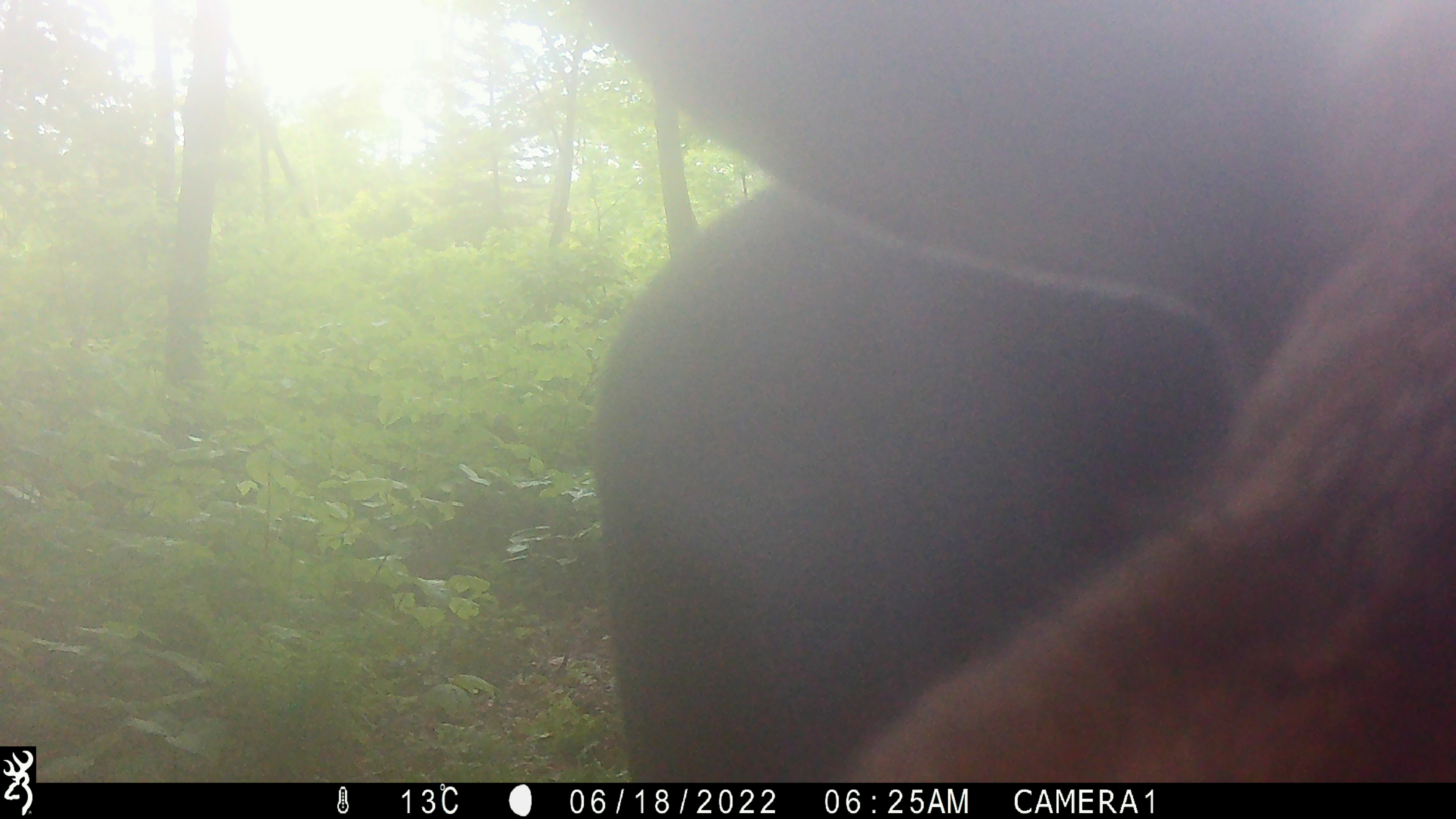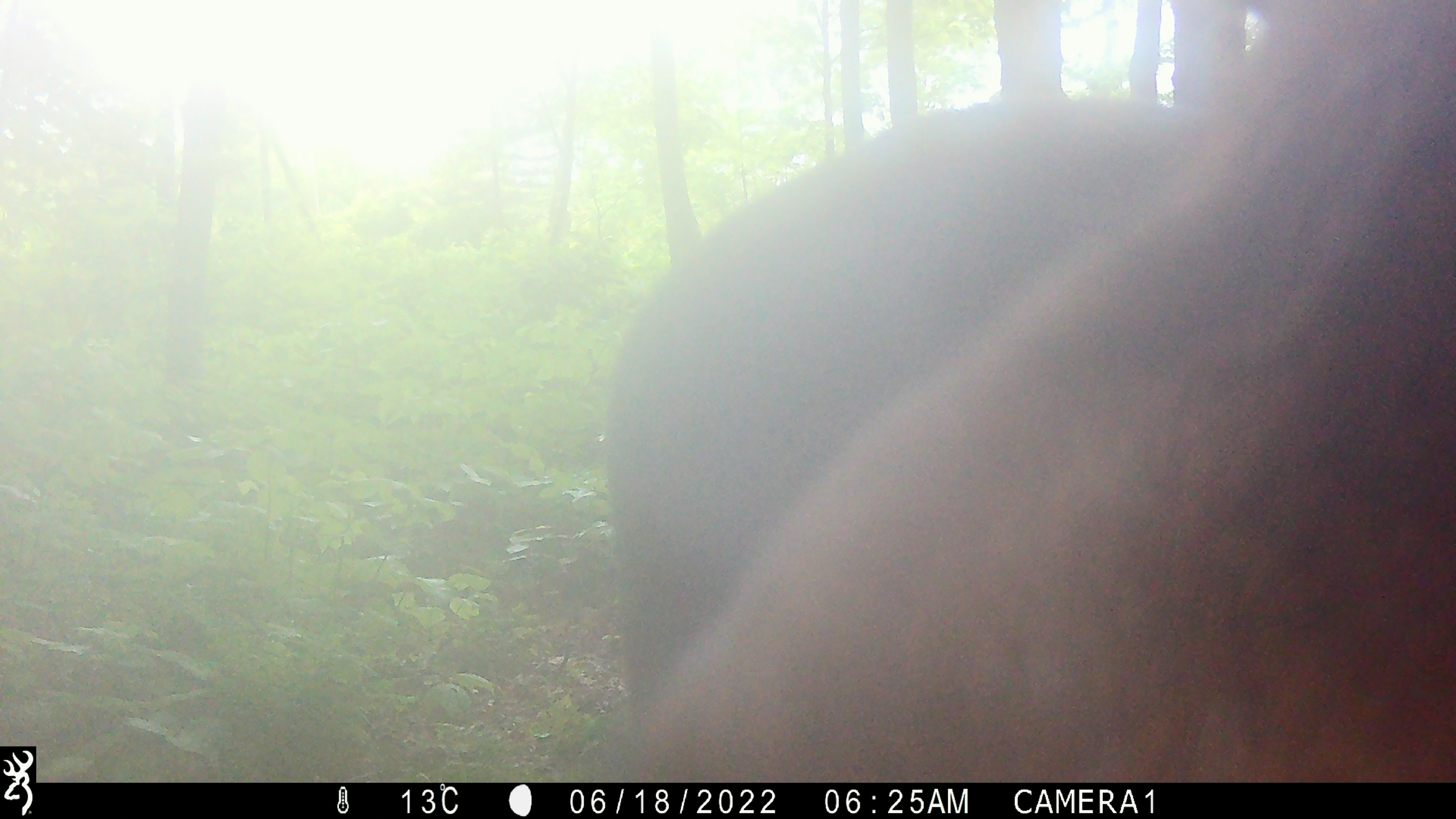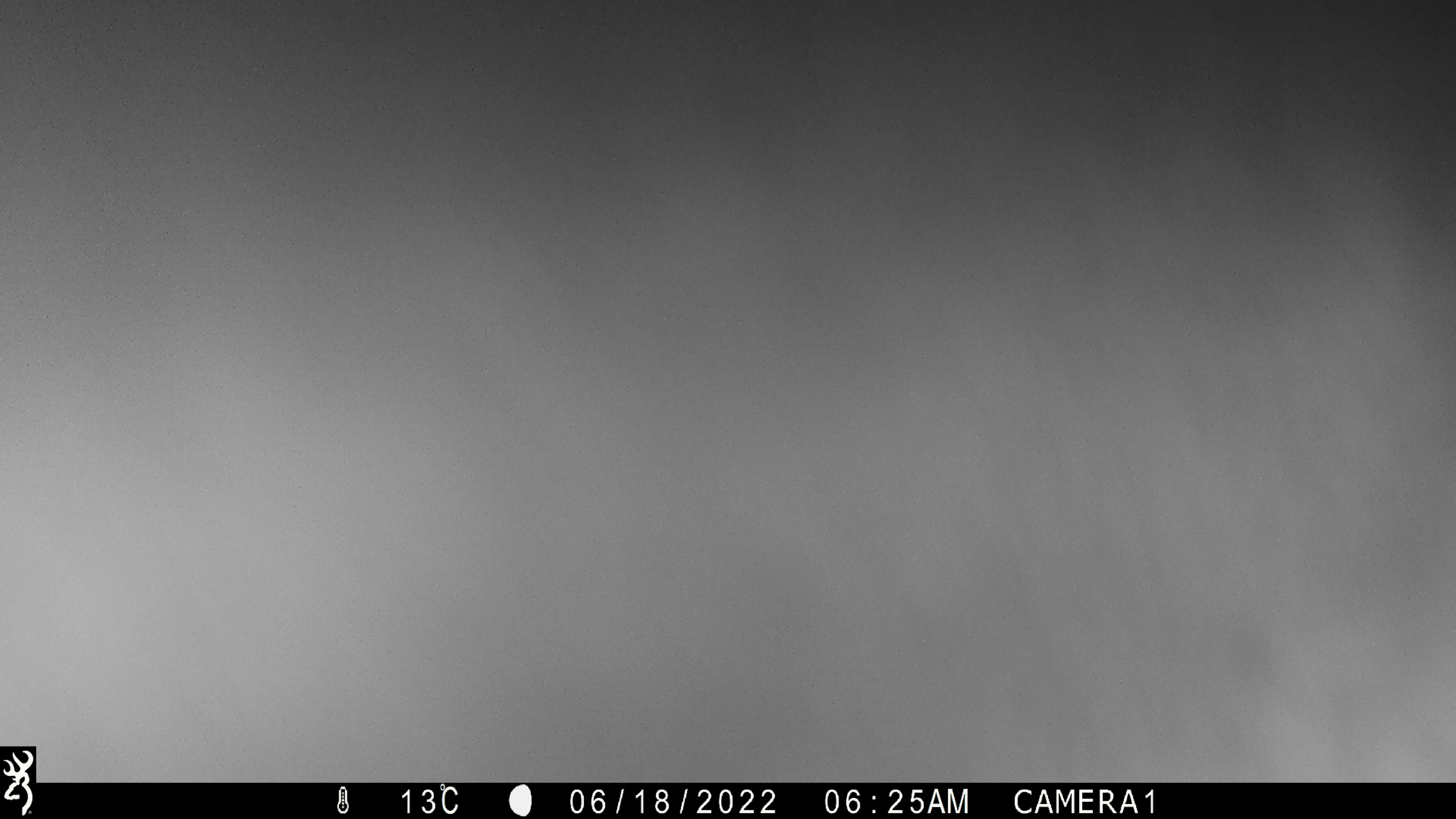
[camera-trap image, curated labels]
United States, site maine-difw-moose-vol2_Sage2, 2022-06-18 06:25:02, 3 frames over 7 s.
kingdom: Animalia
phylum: Chordata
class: Mammalia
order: Artiodactyla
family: Cervidae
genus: Alces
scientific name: Alces alces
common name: moose